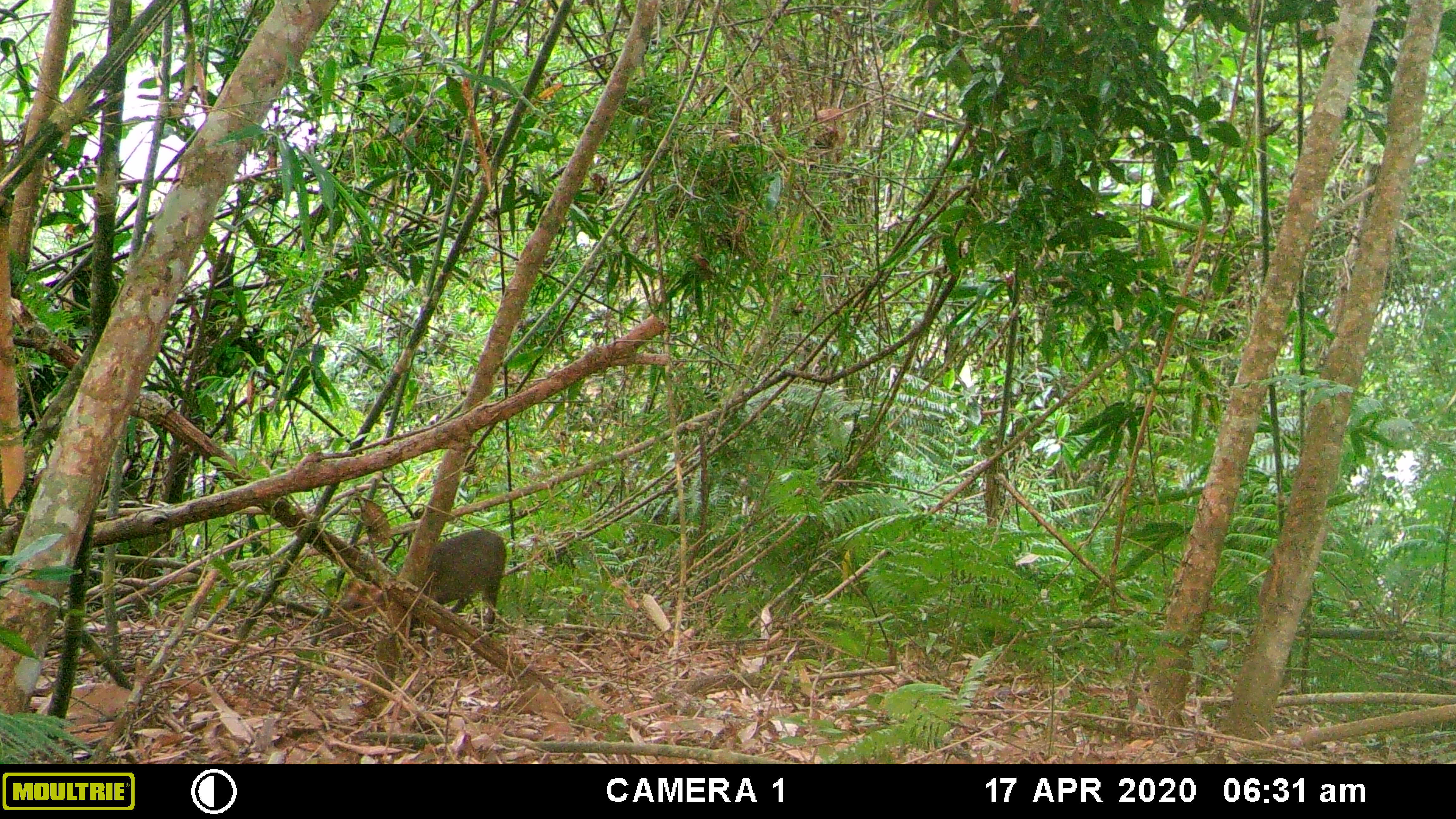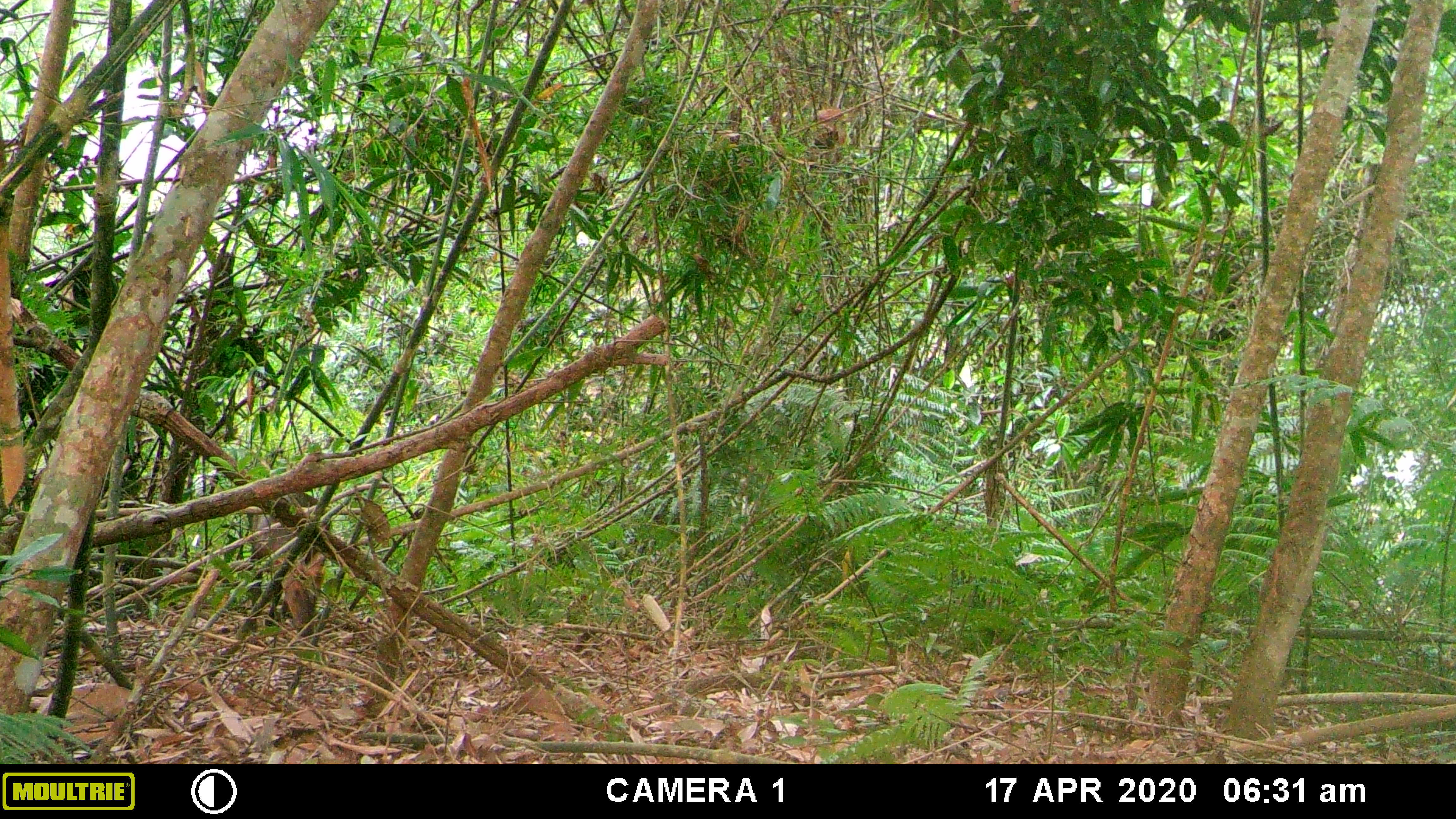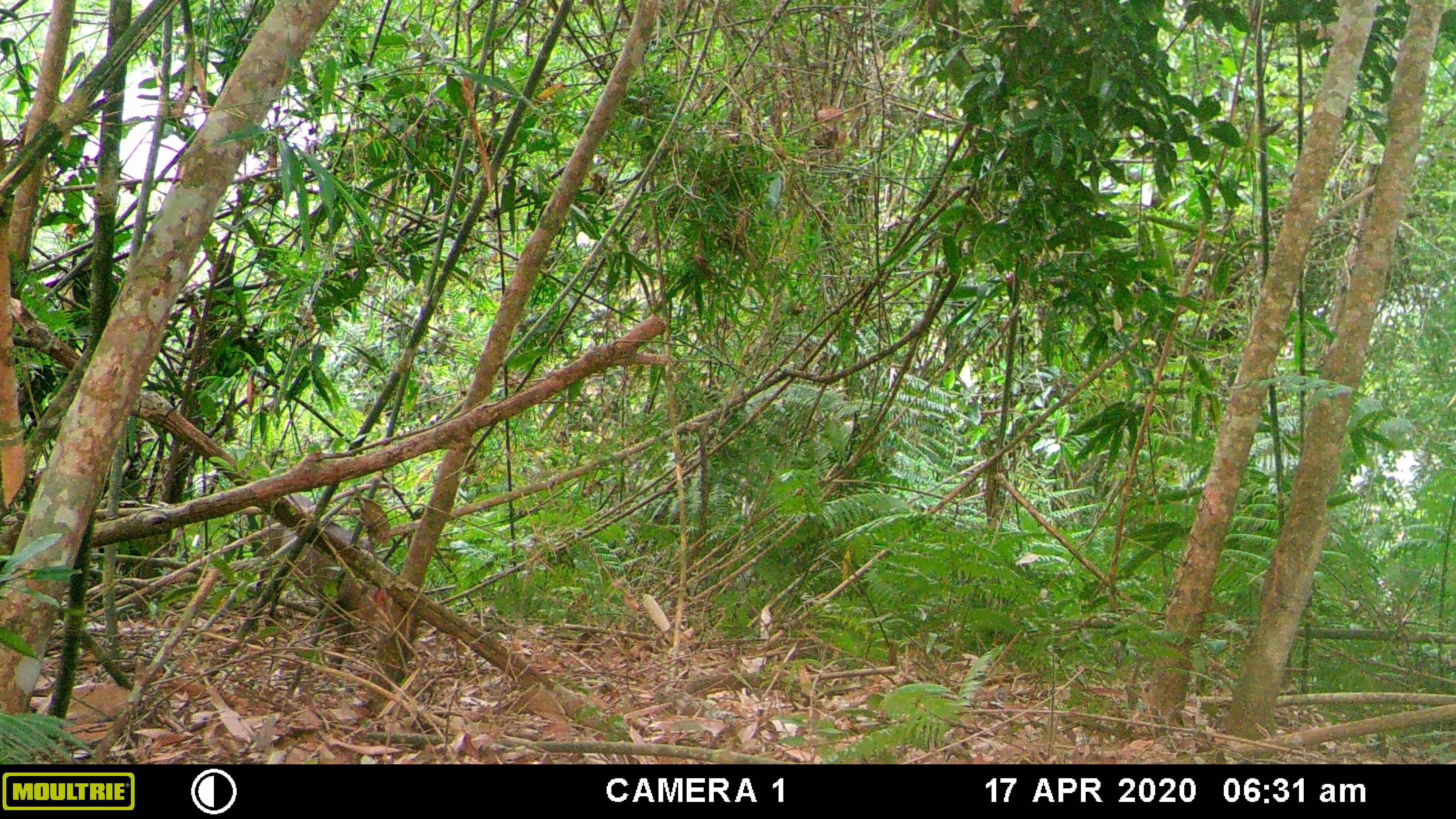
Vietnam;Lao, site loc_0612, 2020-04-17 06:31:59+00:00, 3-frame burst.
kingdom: Animalia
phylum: Chordata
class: Mammalia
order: Artiodactyla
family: Cervidae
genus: Muntiacus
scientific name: Muntiacus rooseveltorum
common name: roosevelt's muntjac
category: roosevelts muntjac group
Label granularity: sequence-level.